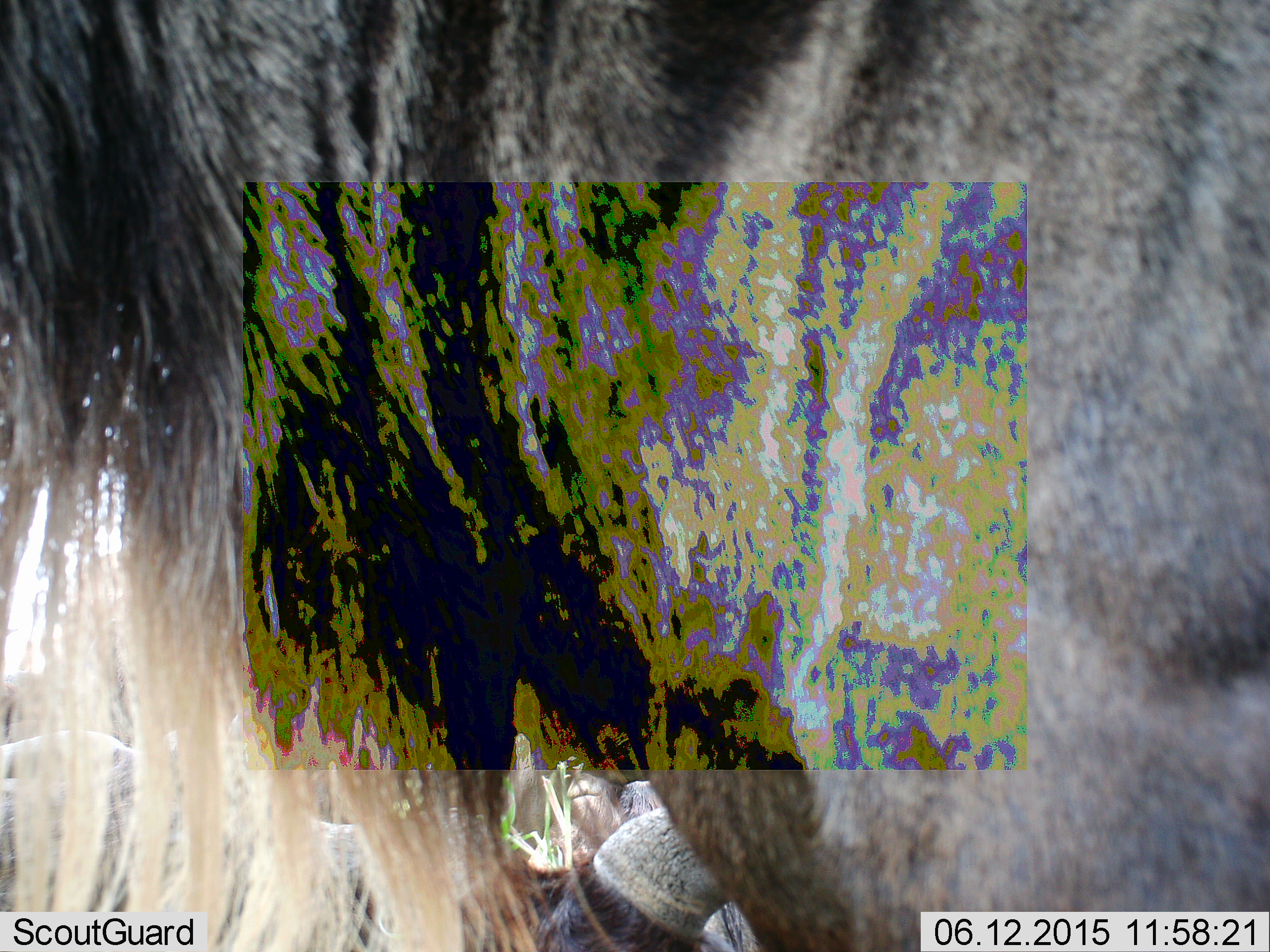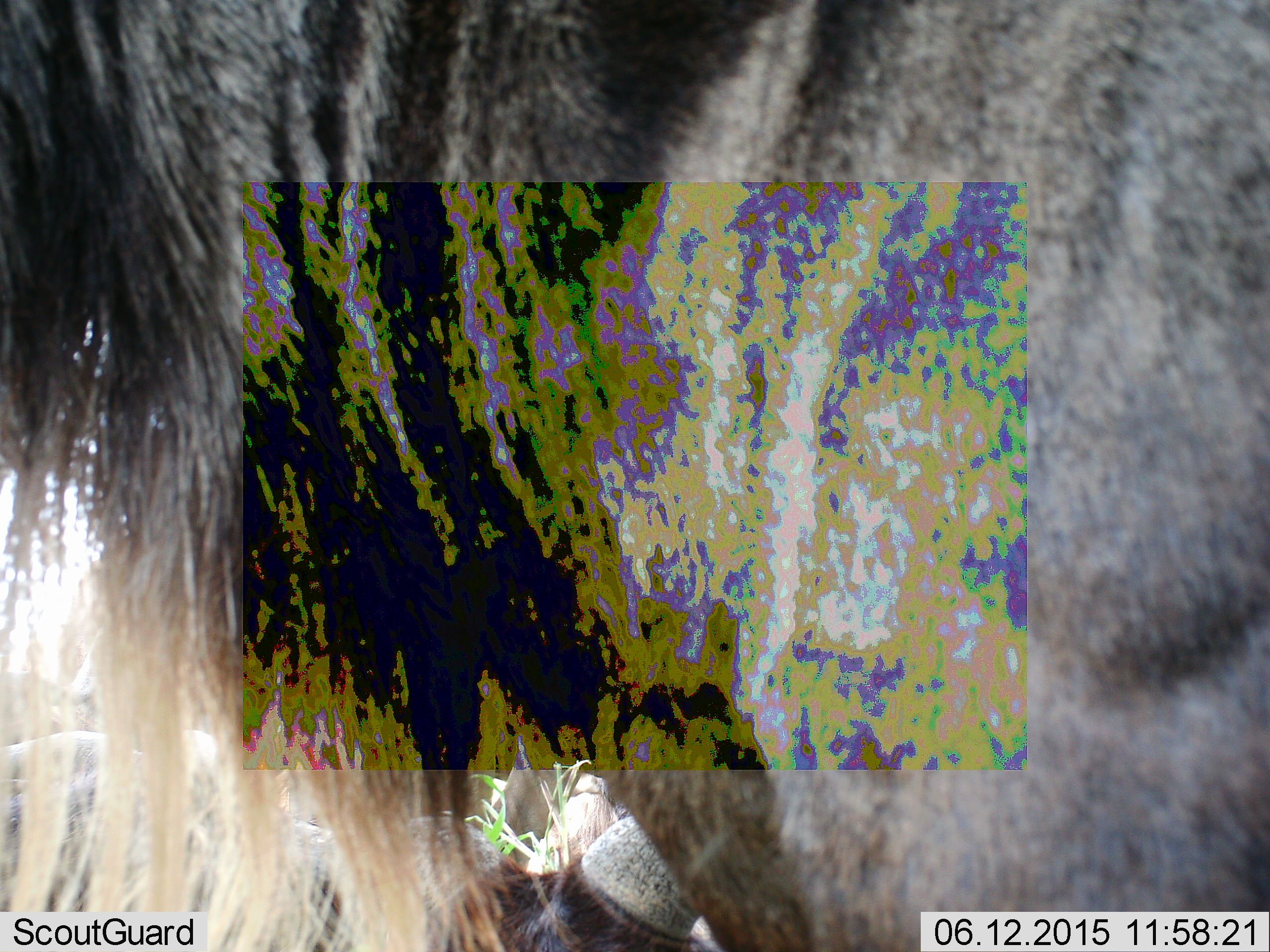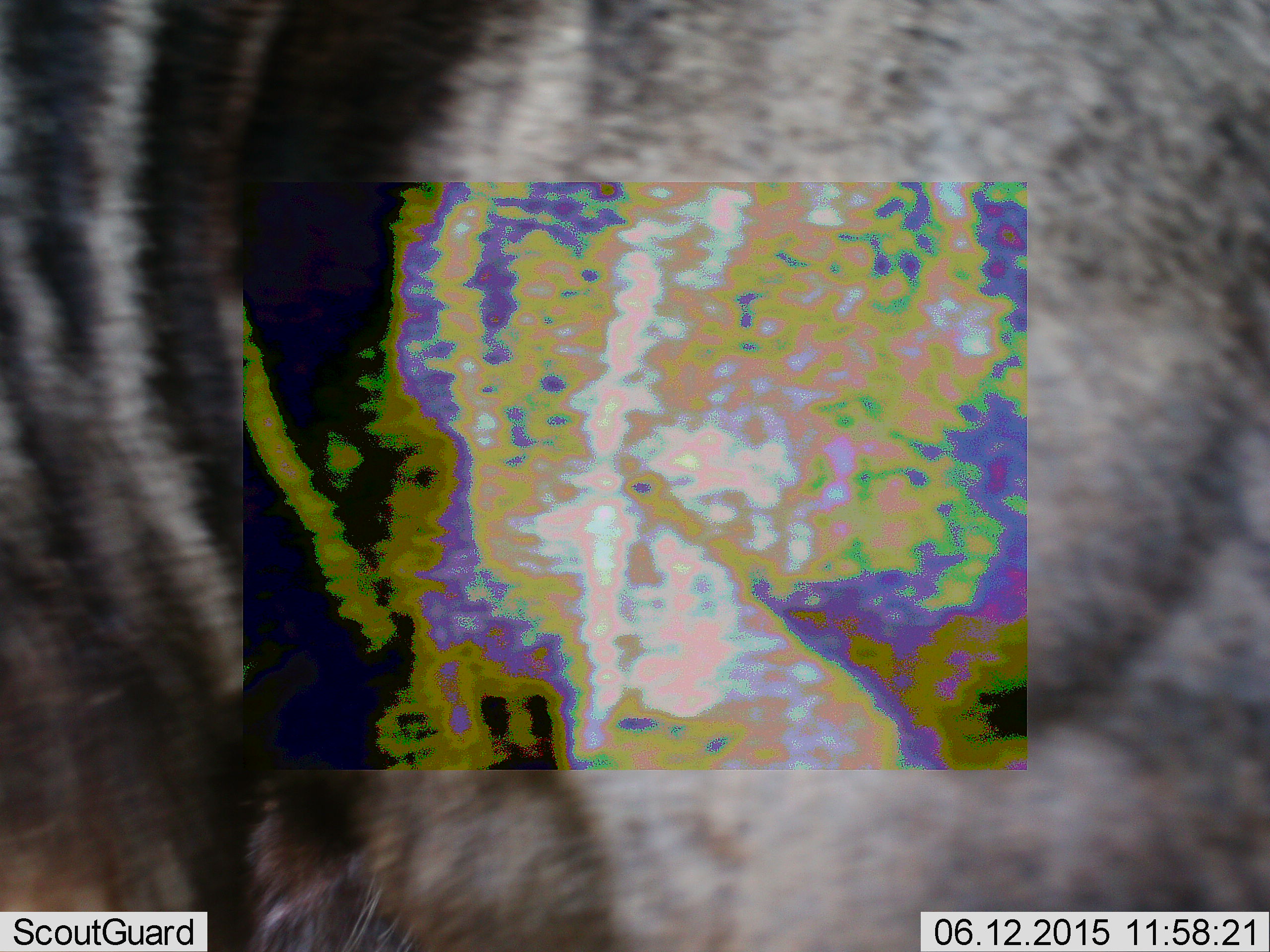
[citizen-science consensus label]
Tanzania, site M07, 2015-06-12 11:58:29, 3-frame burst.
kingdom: Animalia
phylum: Chordata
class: Mammalia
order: Artiodactyla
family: Bovidae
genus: Connochaetes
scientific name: Connochaetes taurinus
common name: blue wildebeest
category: wildebeest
Wildebeest (blue wildebeest) (Connochaetes taurinus), count 1. Behavior (volunteer vote fractions): standing 70%, resting 20%, moving 30%, interacting 0%. Young present (vote fraction): 0%. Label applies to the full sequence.